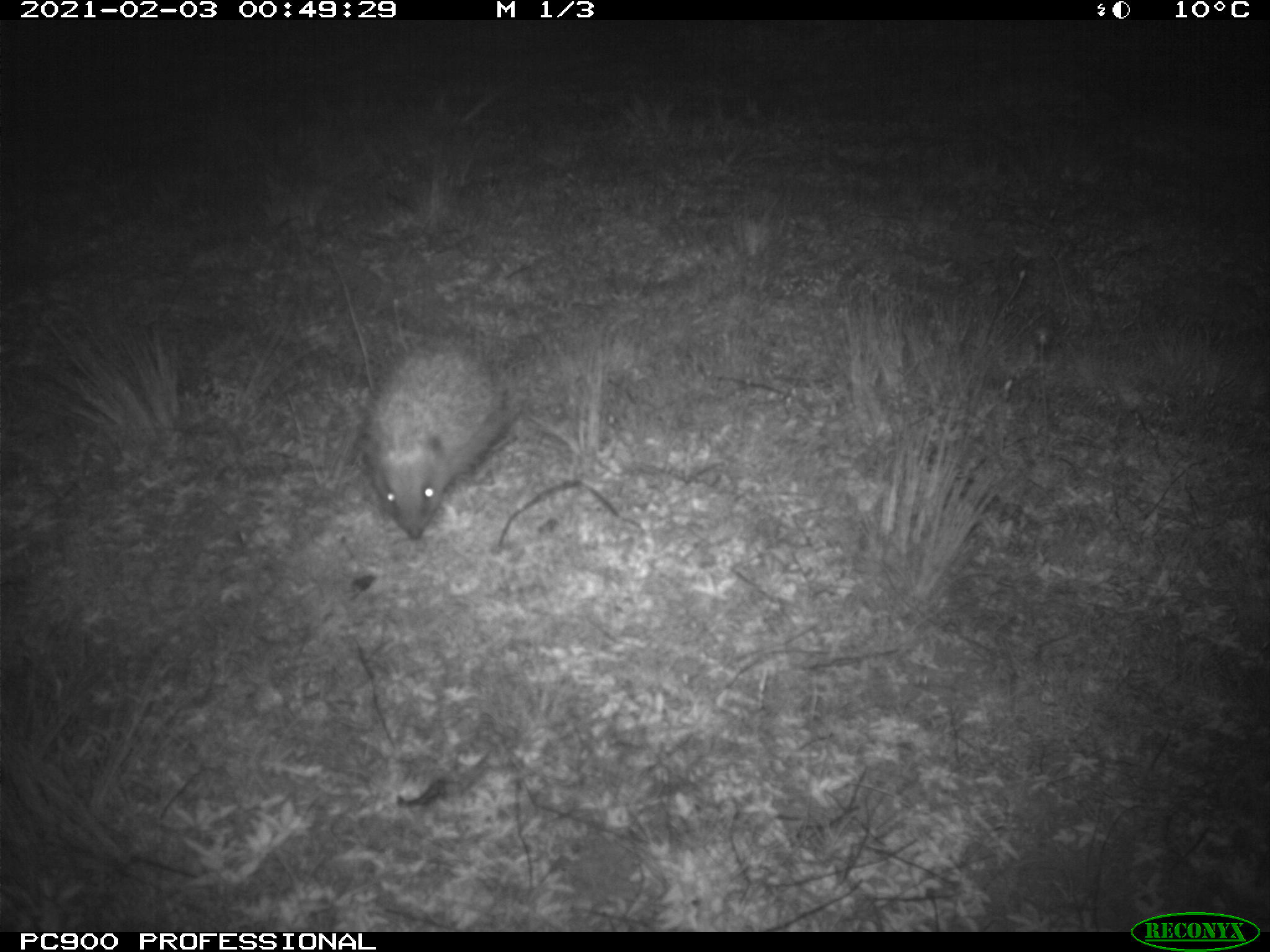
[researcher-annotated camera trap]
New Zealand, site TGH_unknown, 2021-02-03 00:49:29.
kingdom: Animalia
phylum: Chordata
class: Mammalia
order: Eulipotyphla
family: Erinaceidae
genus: Erinaceus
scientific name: Erinaceus europaeus europaeus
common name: european hedgehog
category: hedgehog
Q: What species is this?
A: Hedgehog (european hedgehog) (Erinaceus europaeus europaeus).